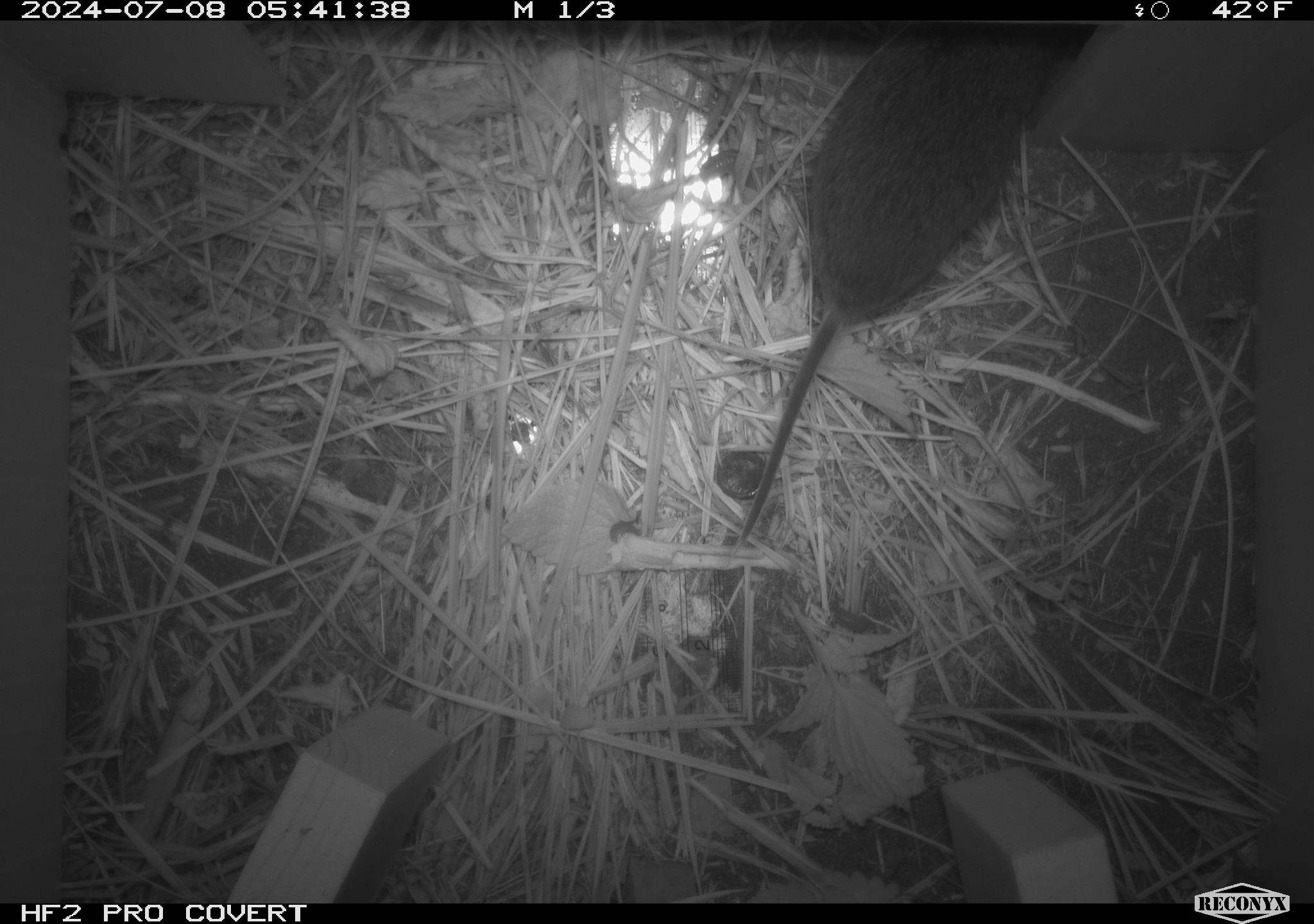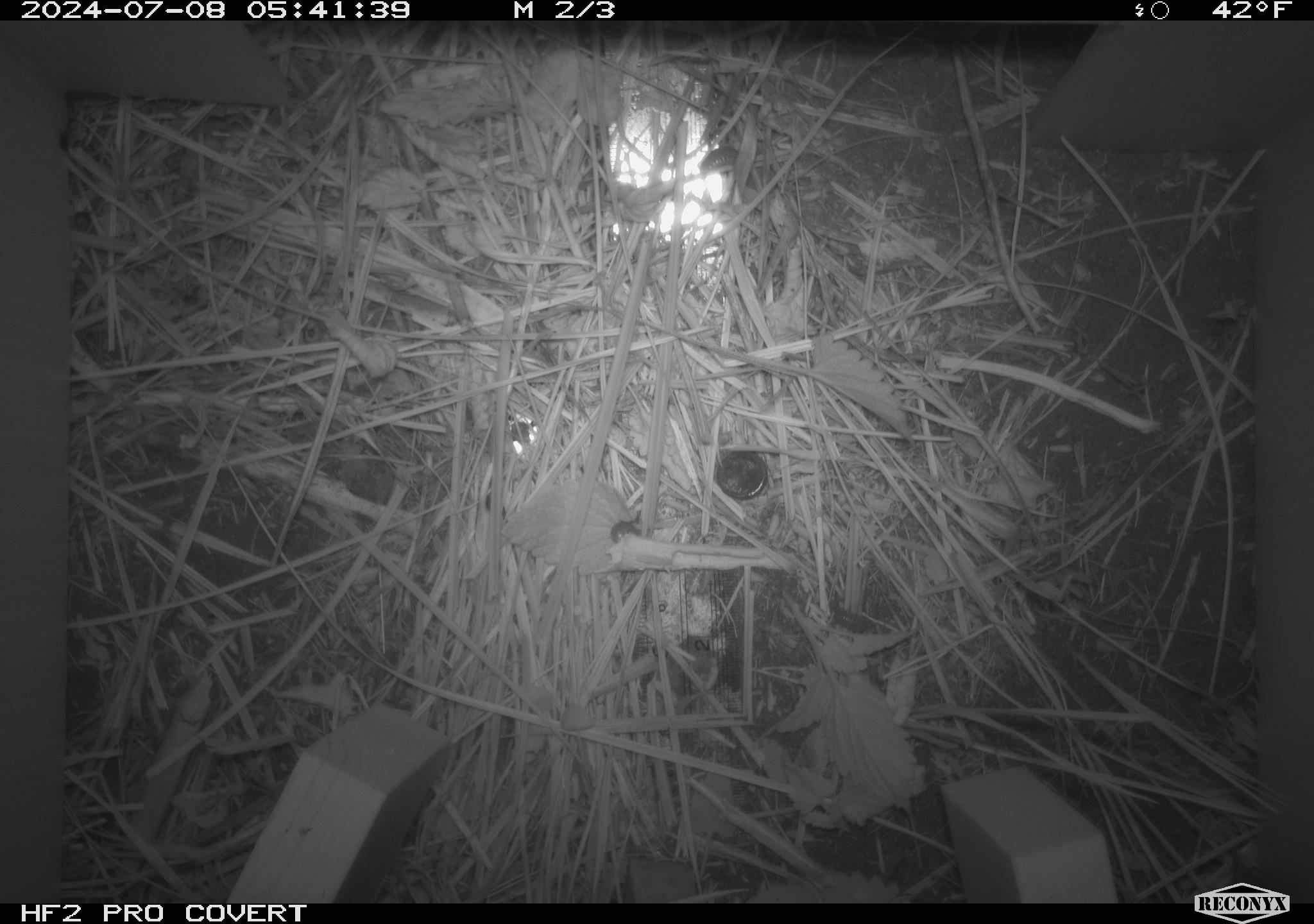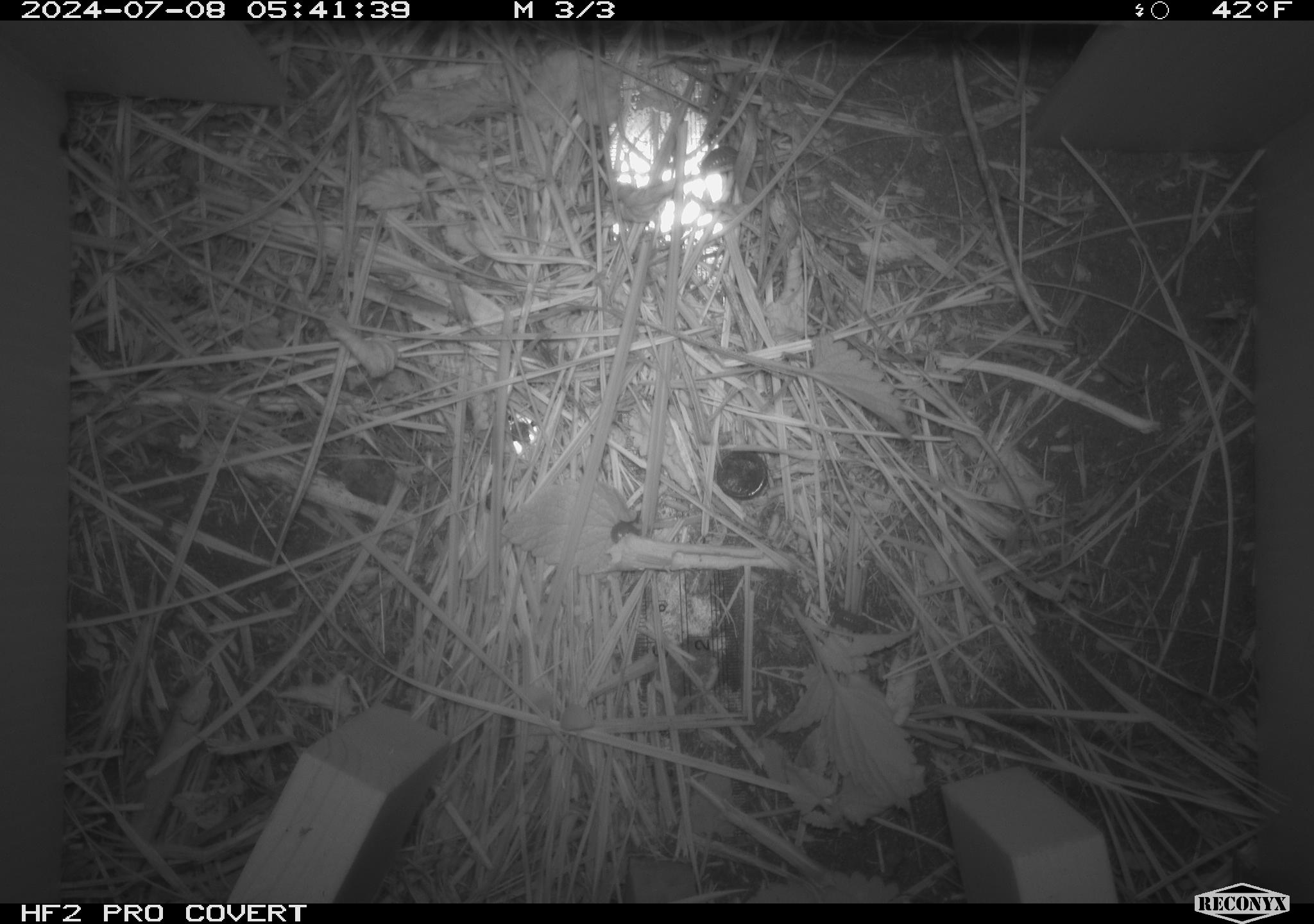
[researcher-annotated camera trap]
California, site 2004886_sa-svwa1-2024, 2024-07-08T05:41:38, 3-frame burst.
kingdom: Animalia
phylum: Chordata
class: Mammalia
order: Rodentia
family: Cricetidae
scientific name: Arvicolinae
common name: voles, lemmings, and muskrats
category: arvicolinae subfamily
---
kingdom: Animalia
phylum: Arthropoda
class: Malacostraca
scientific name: Malacostraca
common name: amphipods, crabs, isopods, krill, lobsters and shrimps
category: malacostracan